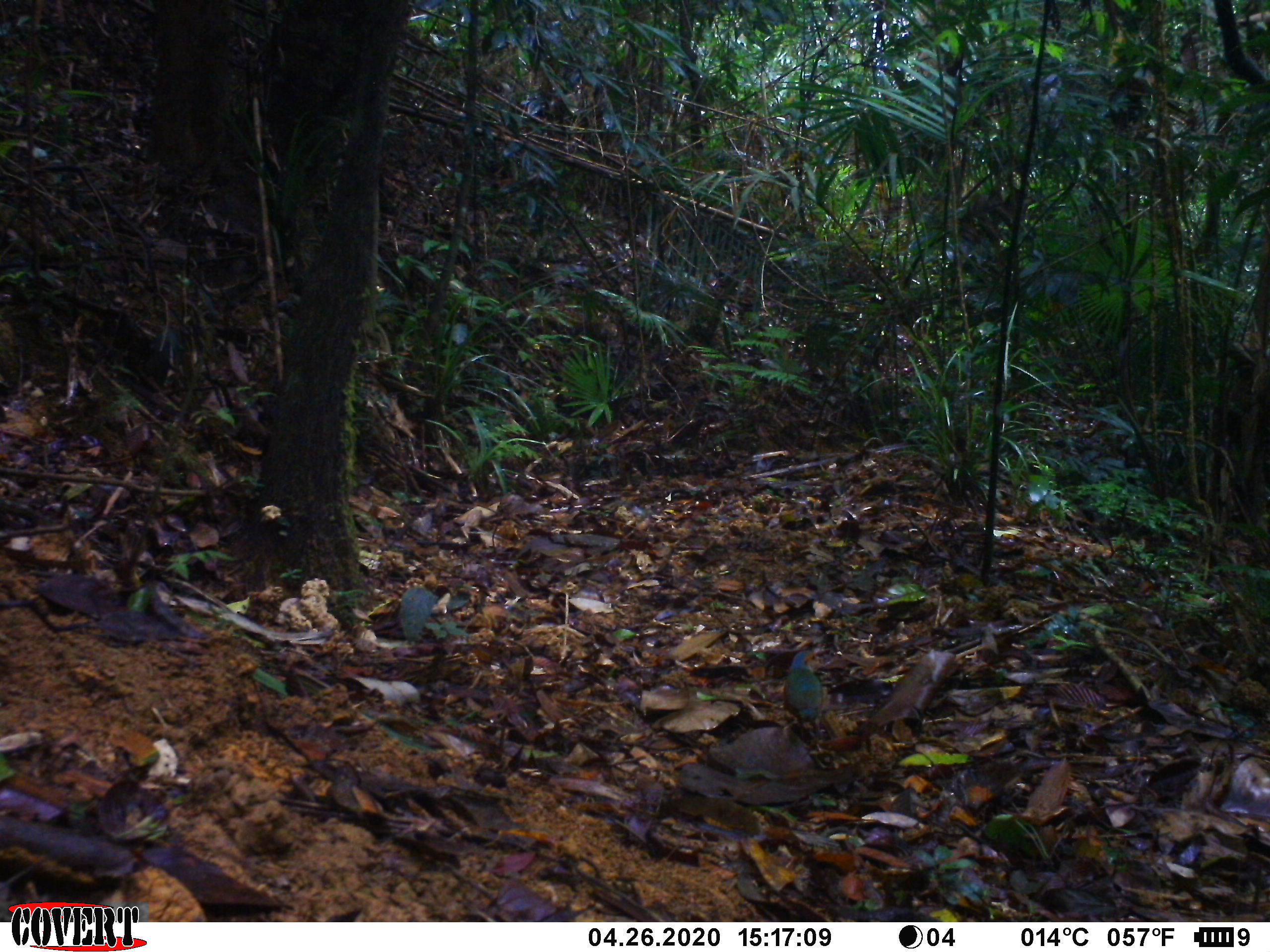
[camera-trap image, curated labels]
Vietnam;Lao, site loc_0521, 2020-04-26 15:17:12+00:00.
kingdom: Animalia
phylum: Chordata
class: Aves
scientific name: Aves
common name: bird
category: unidentified bird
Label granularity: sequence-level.